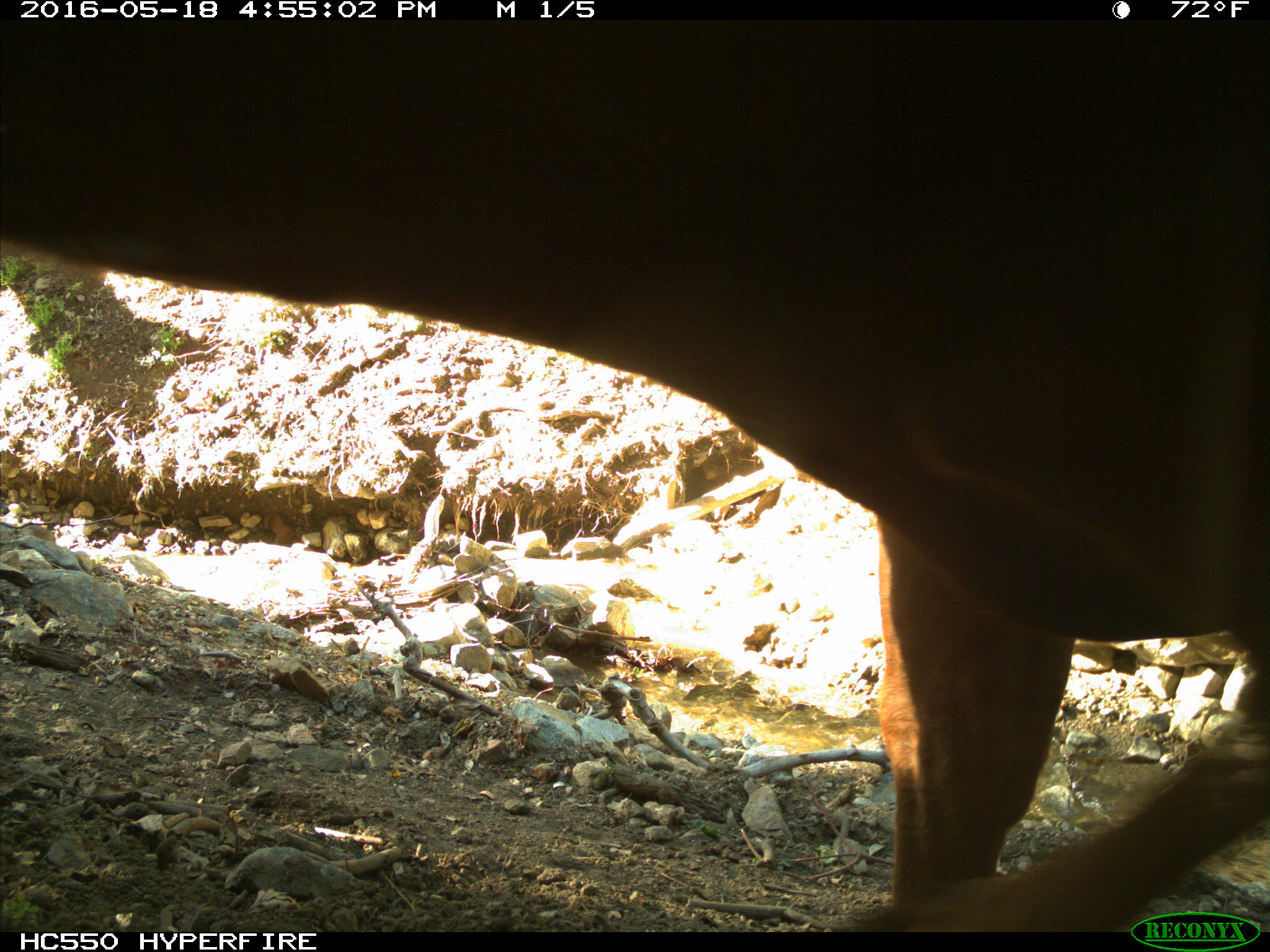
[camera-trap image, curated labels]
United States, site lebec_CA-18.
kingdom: Animalia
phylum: Chordata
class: Mammalia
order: Artiodactyla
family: Bovidae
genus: Bos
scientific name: Bos taurus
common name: domestic cow